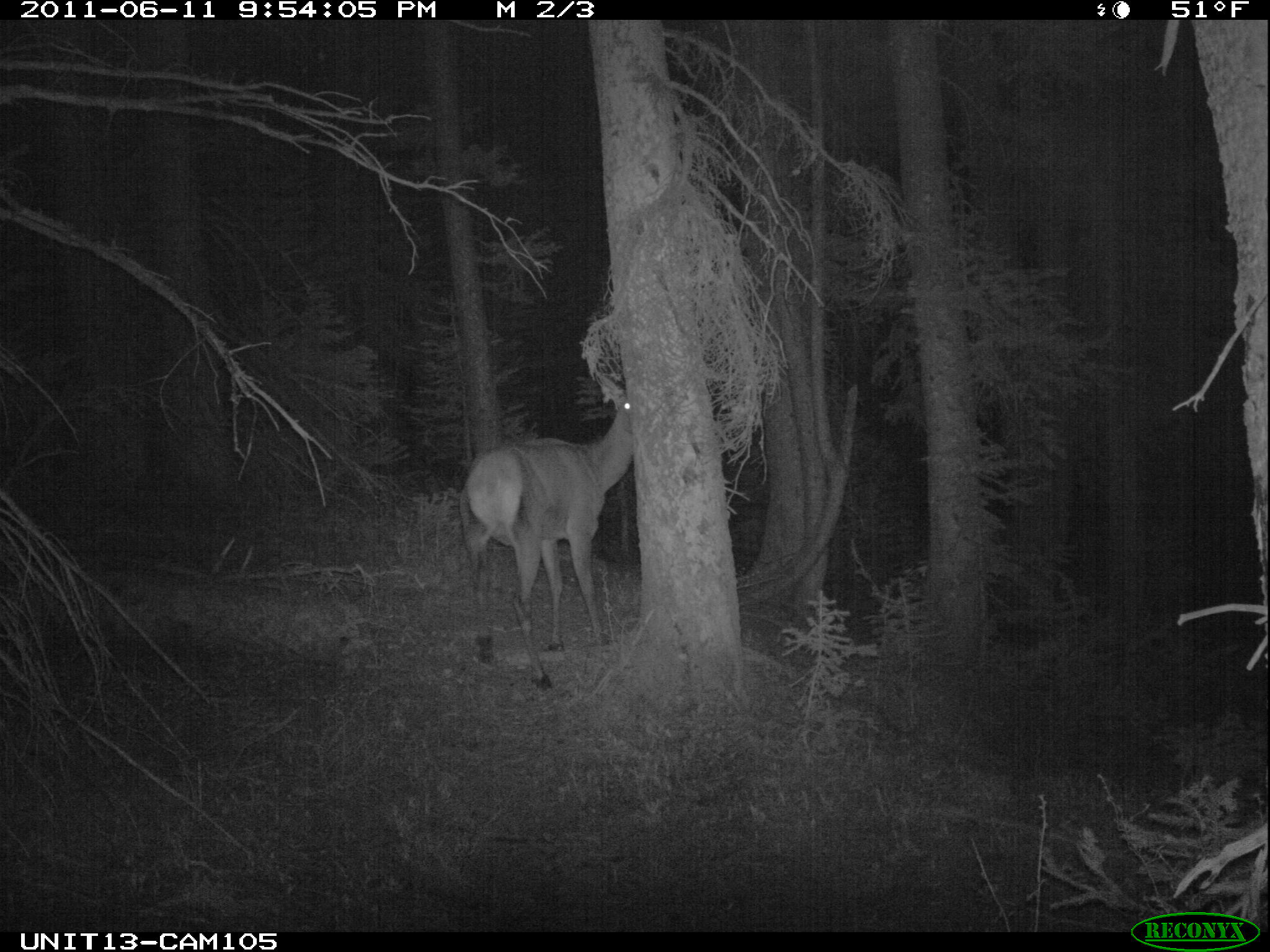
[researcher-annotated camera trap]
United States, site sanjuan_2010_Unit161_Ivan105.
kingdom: Animalia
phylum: Chordata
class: Mammalia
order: Artiodactyla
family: Cervidae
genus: Cervus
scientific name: Cervus elaphus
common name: red deer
Cervus elaphus (red deer).